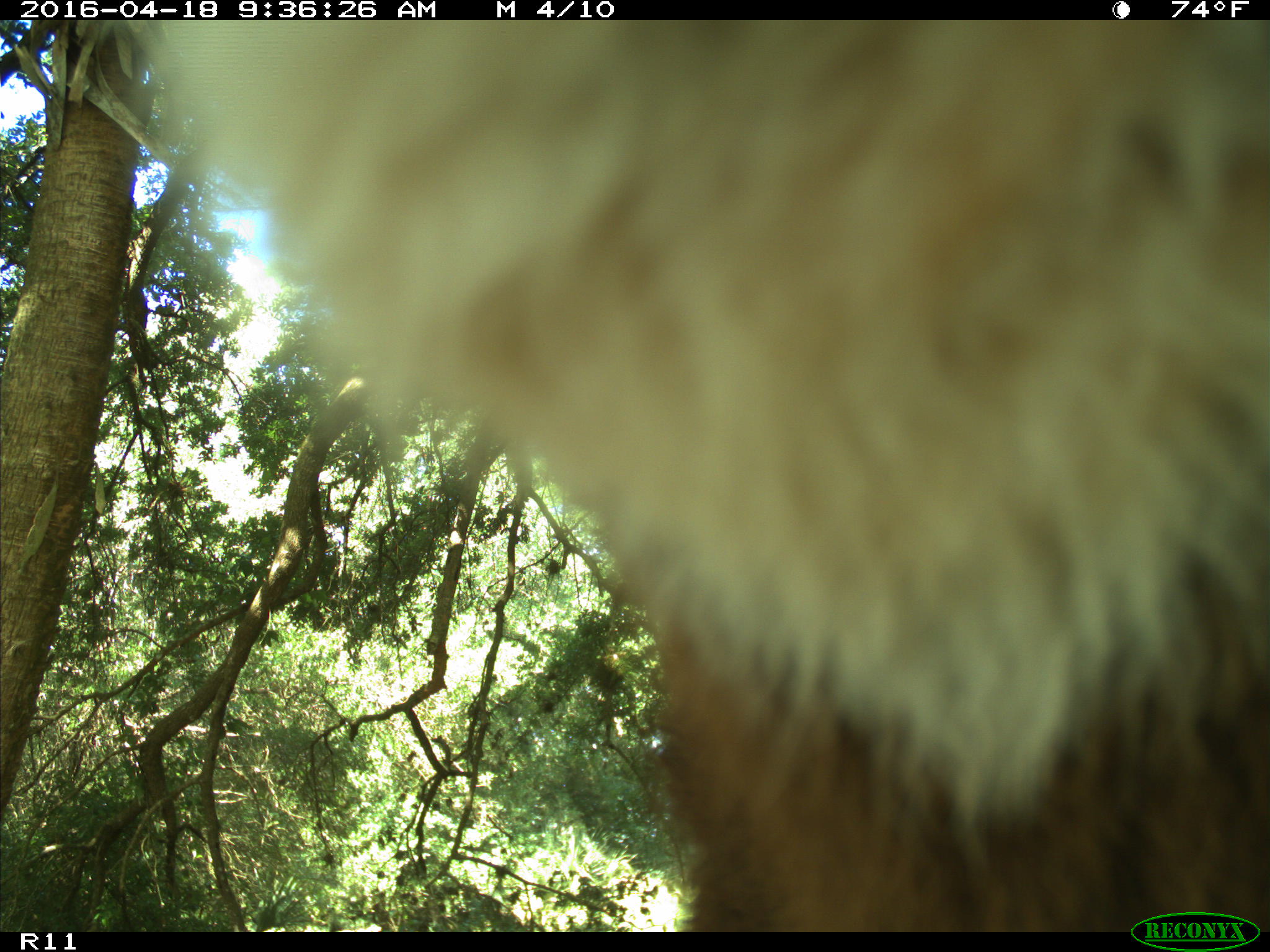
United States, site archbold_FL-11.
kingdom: Animalia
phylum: Chordata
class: Mammalia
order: Artiodactyla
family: Bovidae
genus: Bos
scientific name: Bos taurus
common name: domestic cow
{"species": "Bos taurus (domestic cow)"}